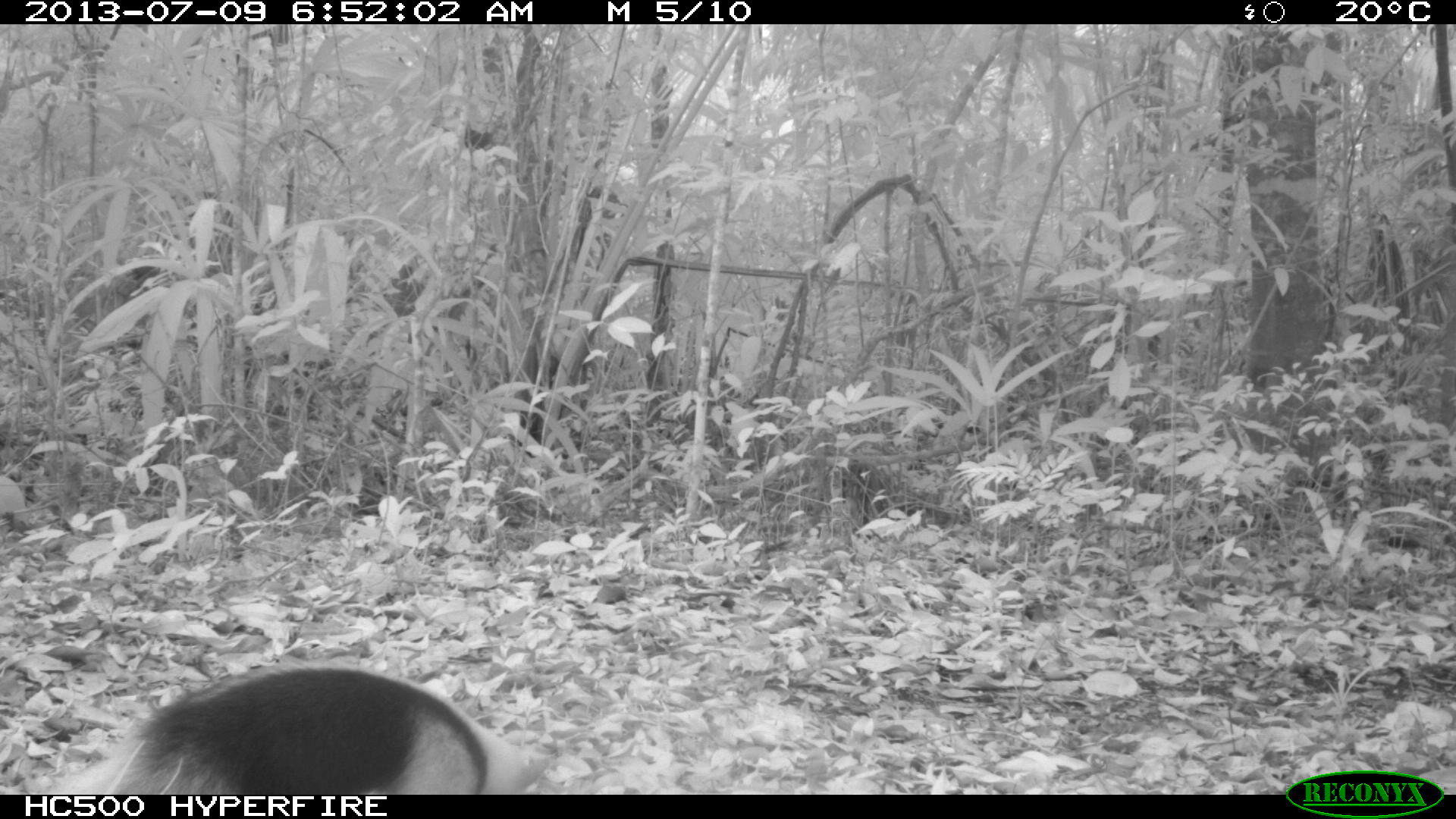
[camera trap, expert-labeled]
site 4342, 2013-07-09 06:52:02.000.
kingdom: Animalia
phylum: Chordata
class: Mammalia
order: Pilosa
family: Myrmecophagidae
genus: Tamandua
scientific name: Tamandua mexicana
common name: northern tamandua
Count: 1.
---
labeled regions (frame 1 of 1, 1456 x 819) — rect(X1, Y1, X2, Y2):
tamandua mexicana: rect(50, 663, 551, 795)